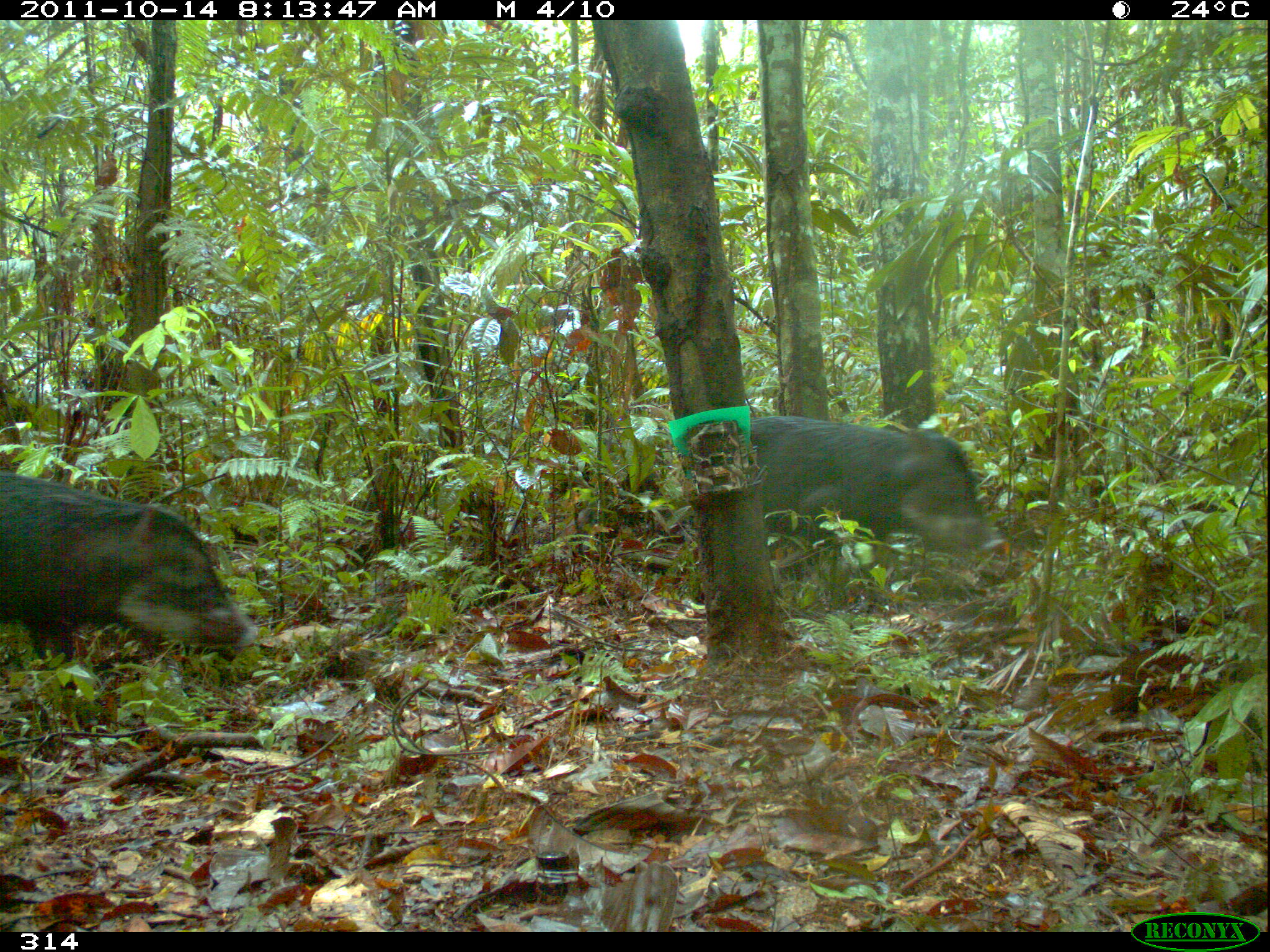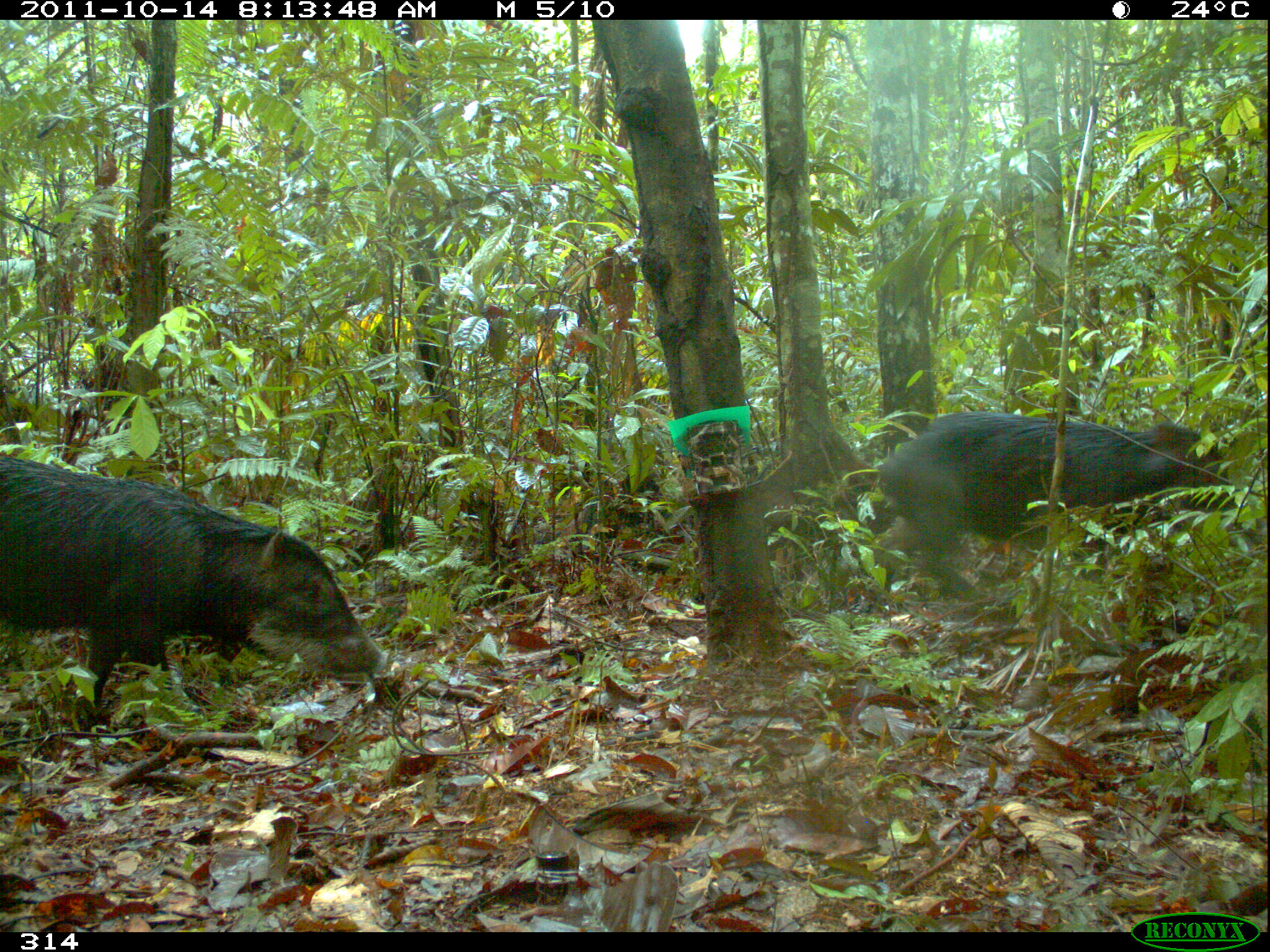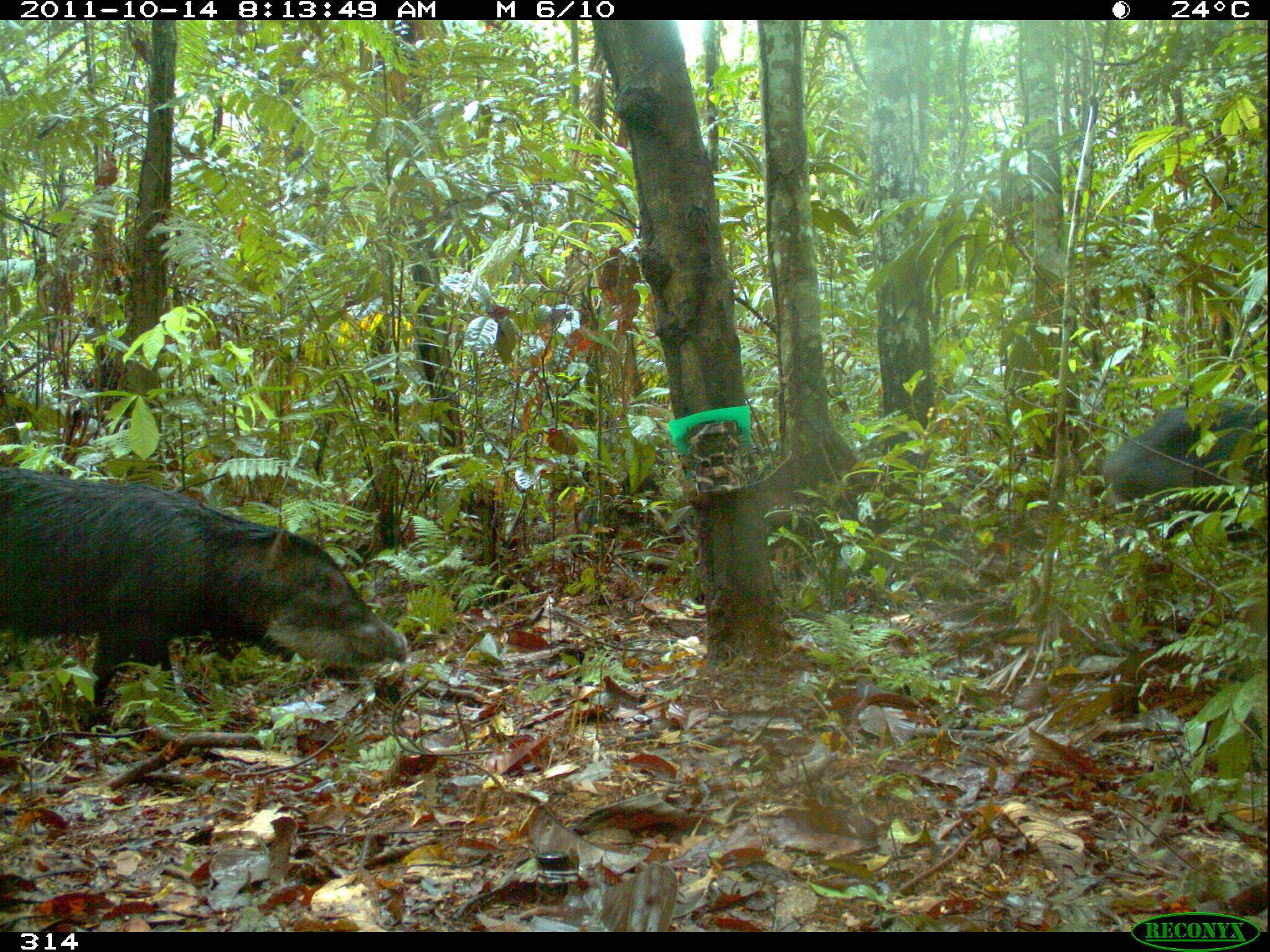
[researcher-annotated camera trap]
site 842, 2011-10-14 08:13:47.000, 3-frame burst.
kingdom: Animalia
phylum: Chordata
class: Mammalia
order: Artiodactyla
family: Tayassuidae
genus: Tayassu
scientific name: Tayassu pecari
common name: white-lipped peccary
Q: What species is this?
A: Tayassu pecari (white-lipped peccary).